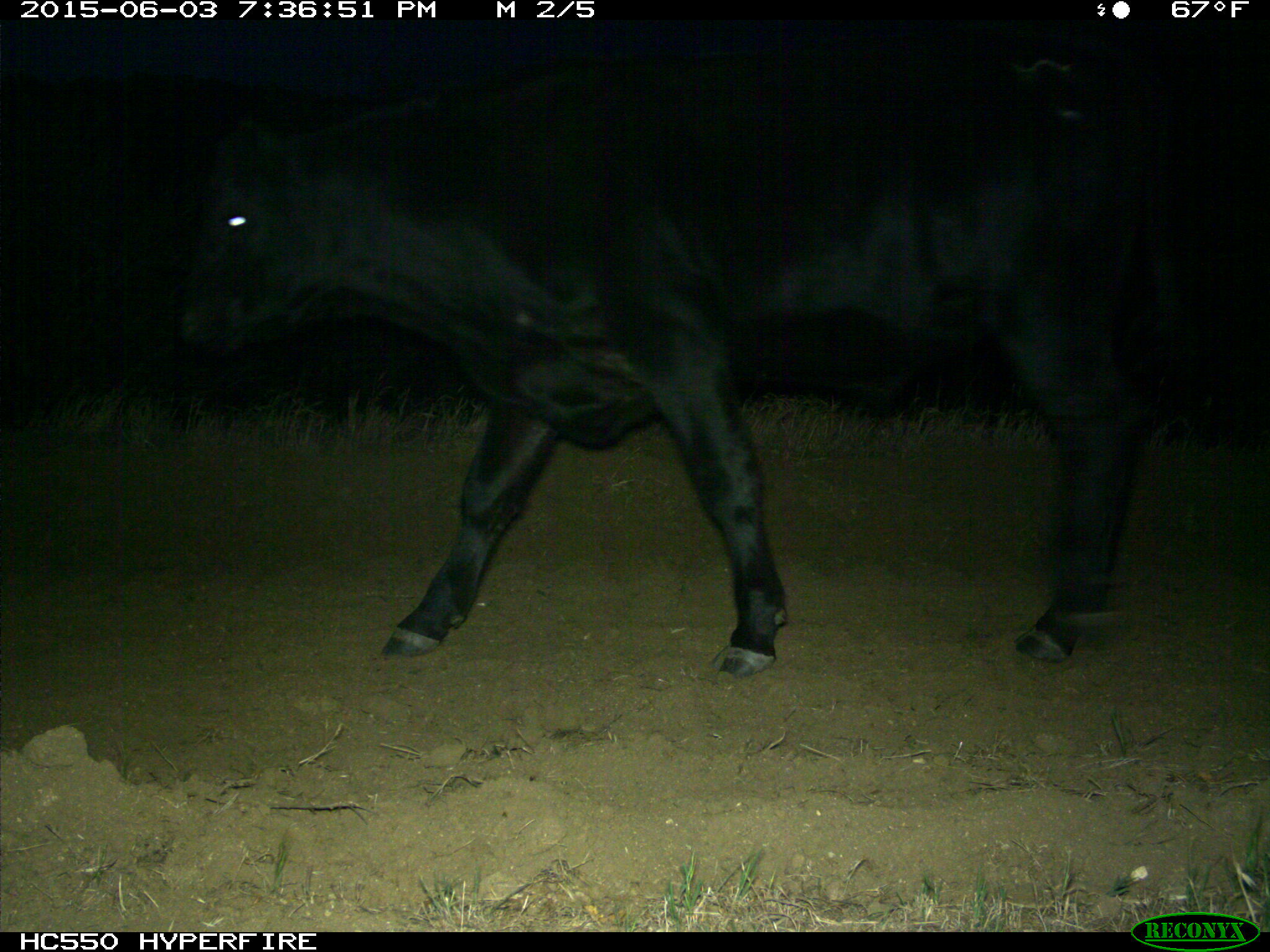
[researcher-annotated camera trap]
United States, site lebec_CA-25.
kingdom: Animalia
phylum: Chordata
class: Mammalia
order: Artiodactyla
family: Bovidae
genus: Bos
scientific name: Bos taurus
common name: domestic cow